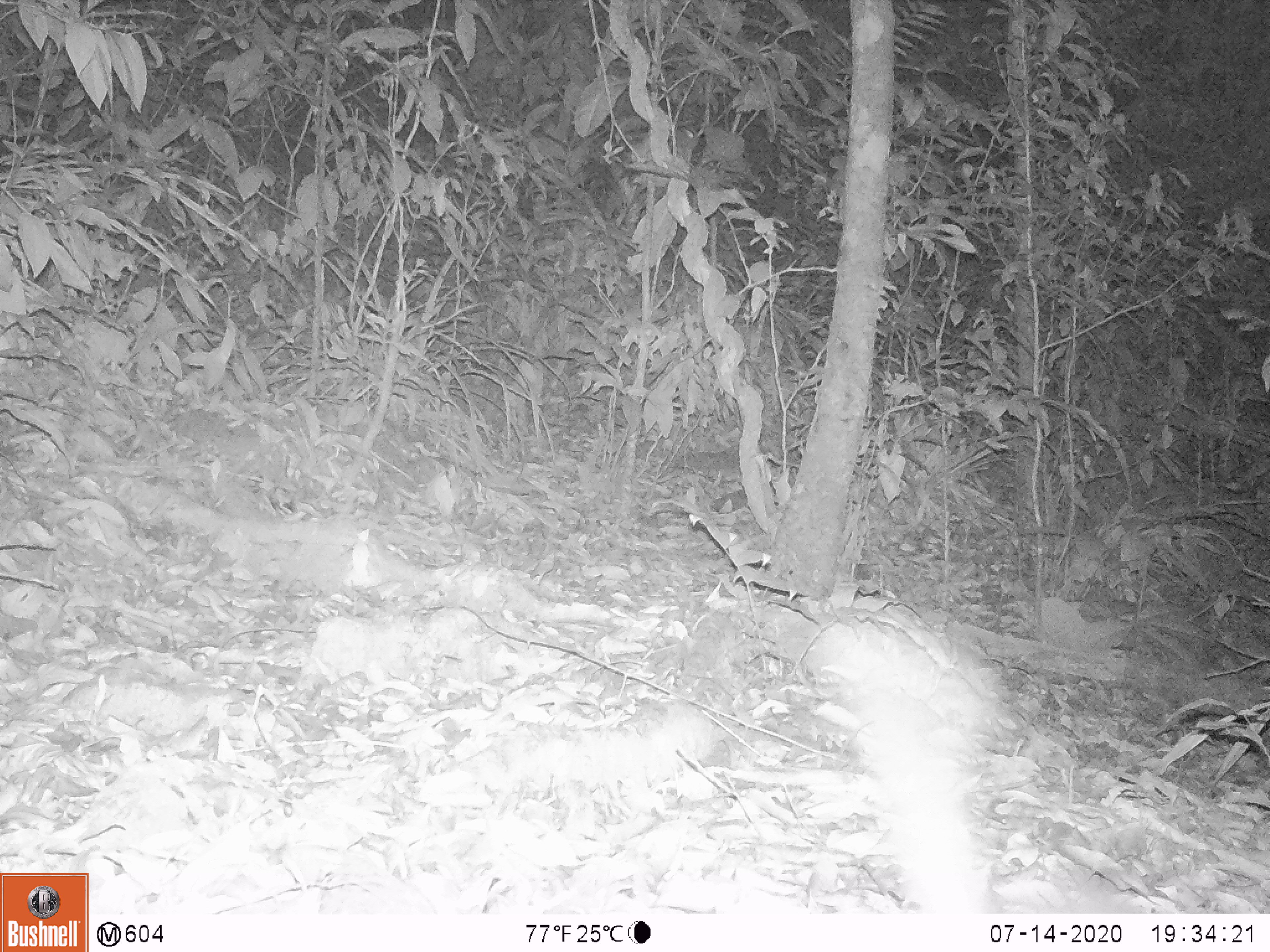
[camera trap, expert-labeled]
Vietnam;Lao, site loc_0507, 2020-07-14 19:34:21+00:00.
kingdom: Animalia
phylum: Chordata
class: Mammalia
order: Carnivora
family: Mustelidae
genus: Melogale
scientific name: Melogale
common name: ferret badger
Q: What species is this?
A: Ferret badger (Melogale).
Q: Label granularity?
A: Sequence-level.